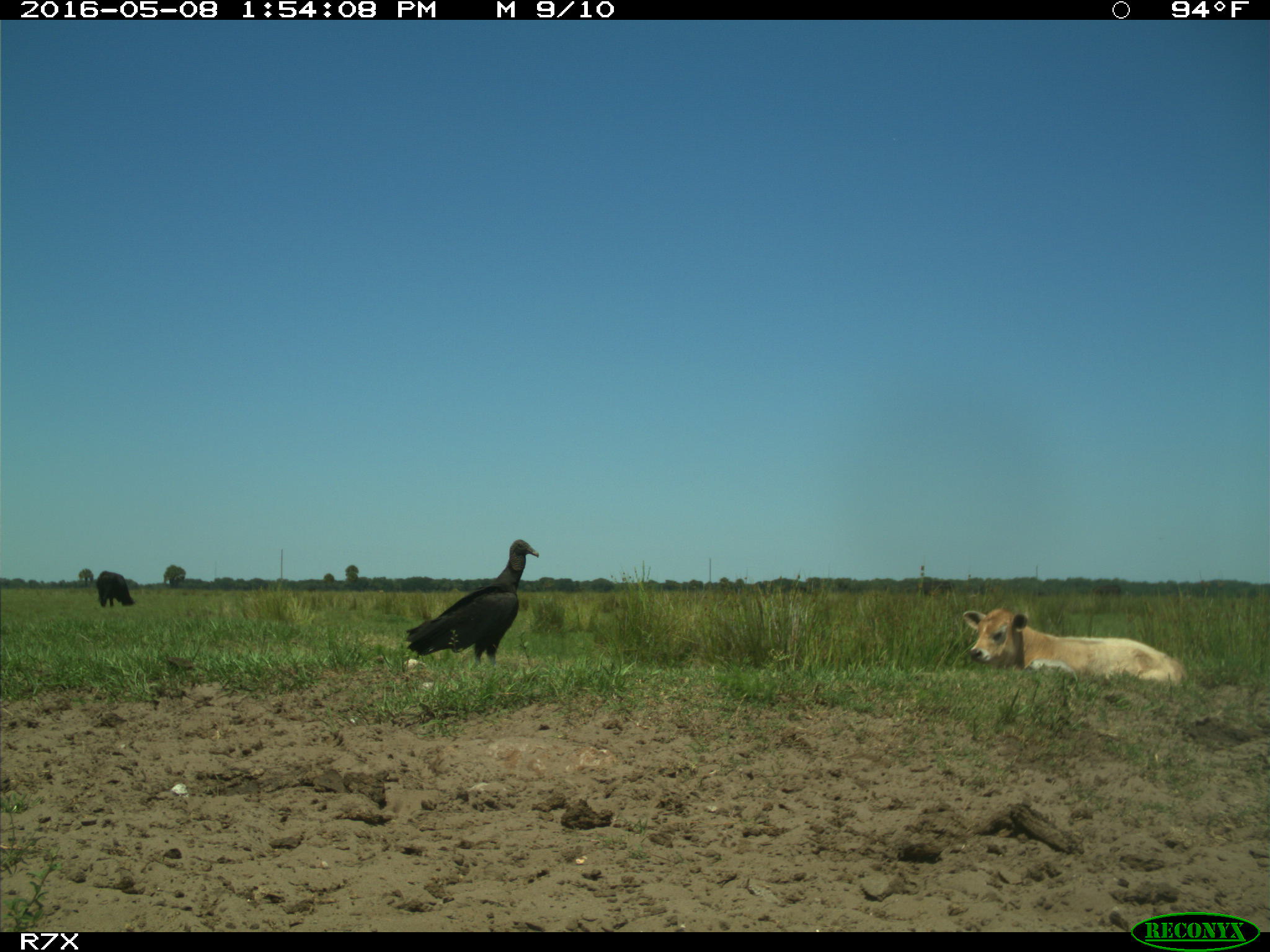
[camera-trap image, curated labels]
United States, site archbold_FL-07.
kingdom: Animalia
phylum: Chordata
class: Mammalia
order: Artiodactyla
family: Bovidae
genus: Bos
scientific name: Bos taurus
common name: domestic cow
Bos taurus (domestic cow).